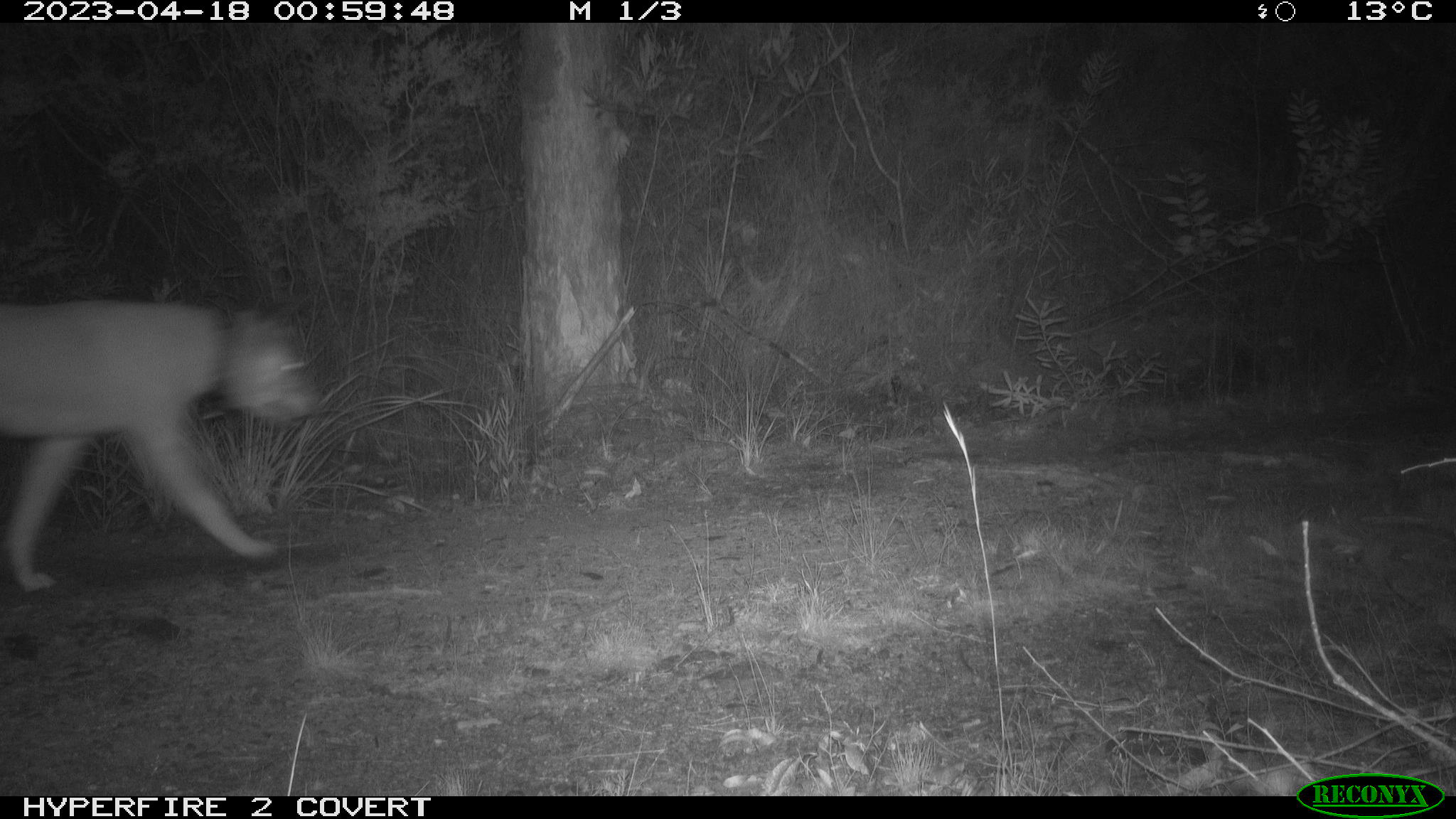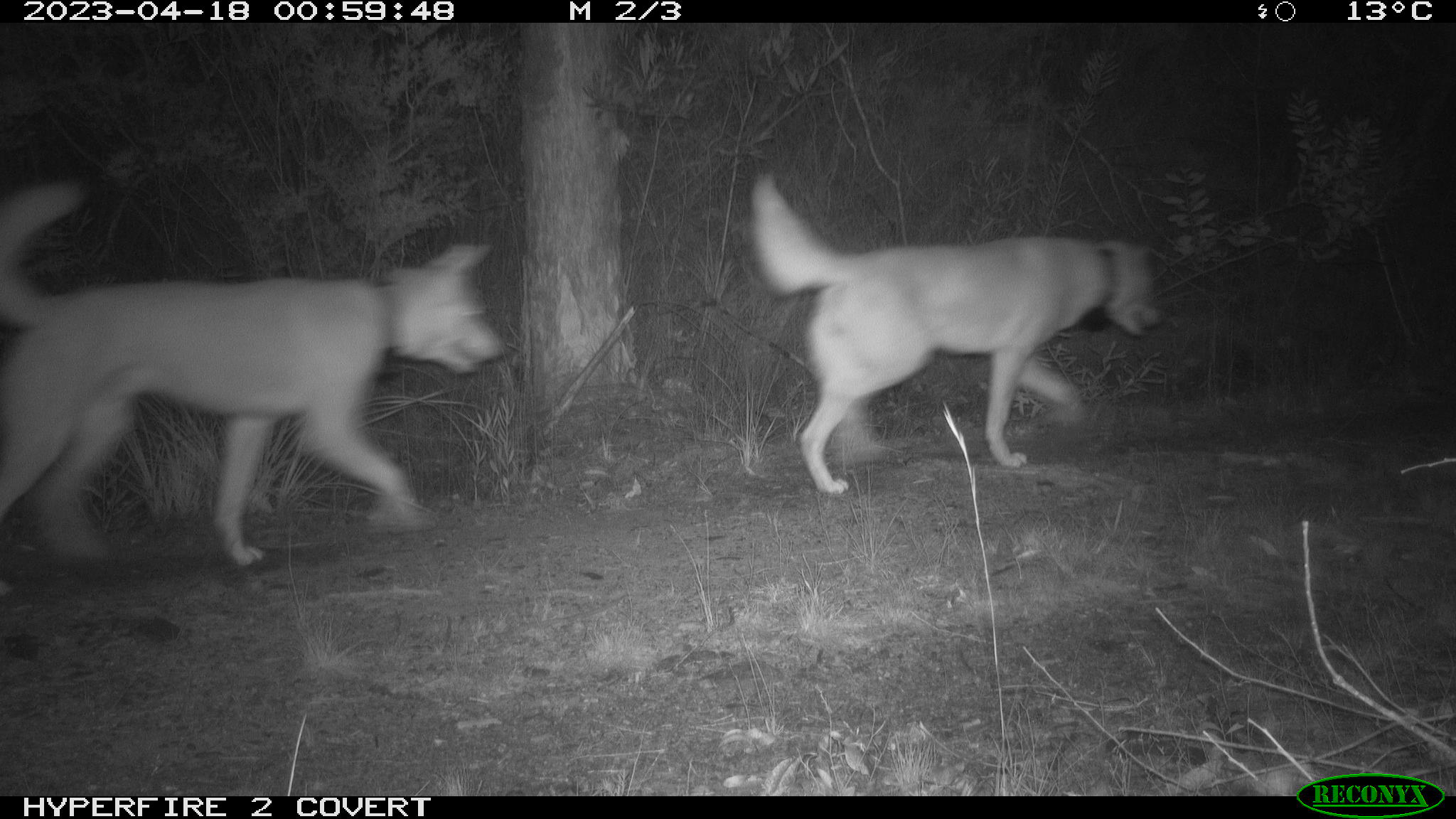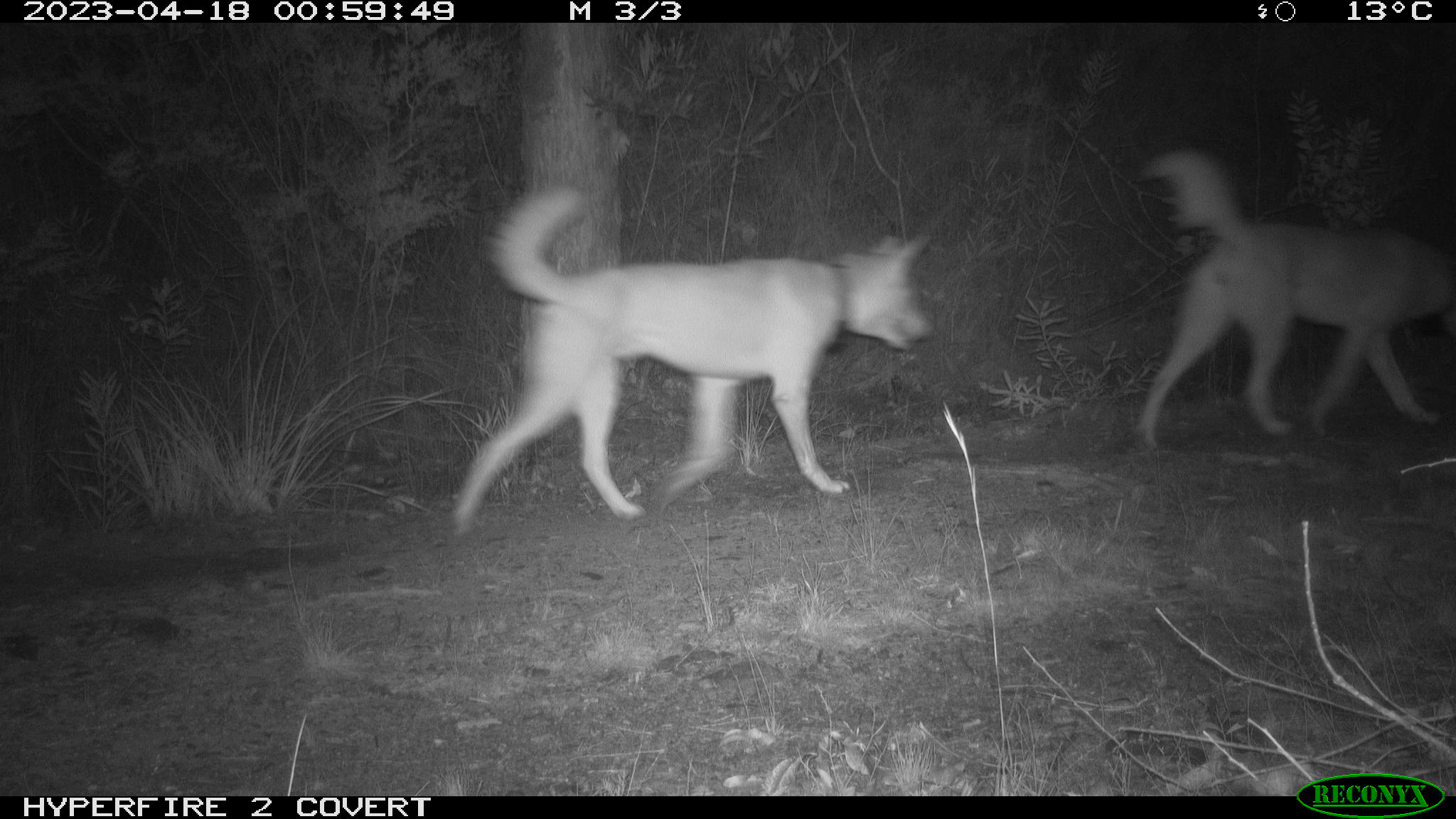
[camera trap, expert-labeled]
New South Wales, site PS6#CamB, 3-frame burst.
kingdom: Animalia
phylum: Chordata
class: Mammalia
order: Carnivora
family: Canidae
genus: Canis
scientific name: Canis familiaris dingo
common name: dingo